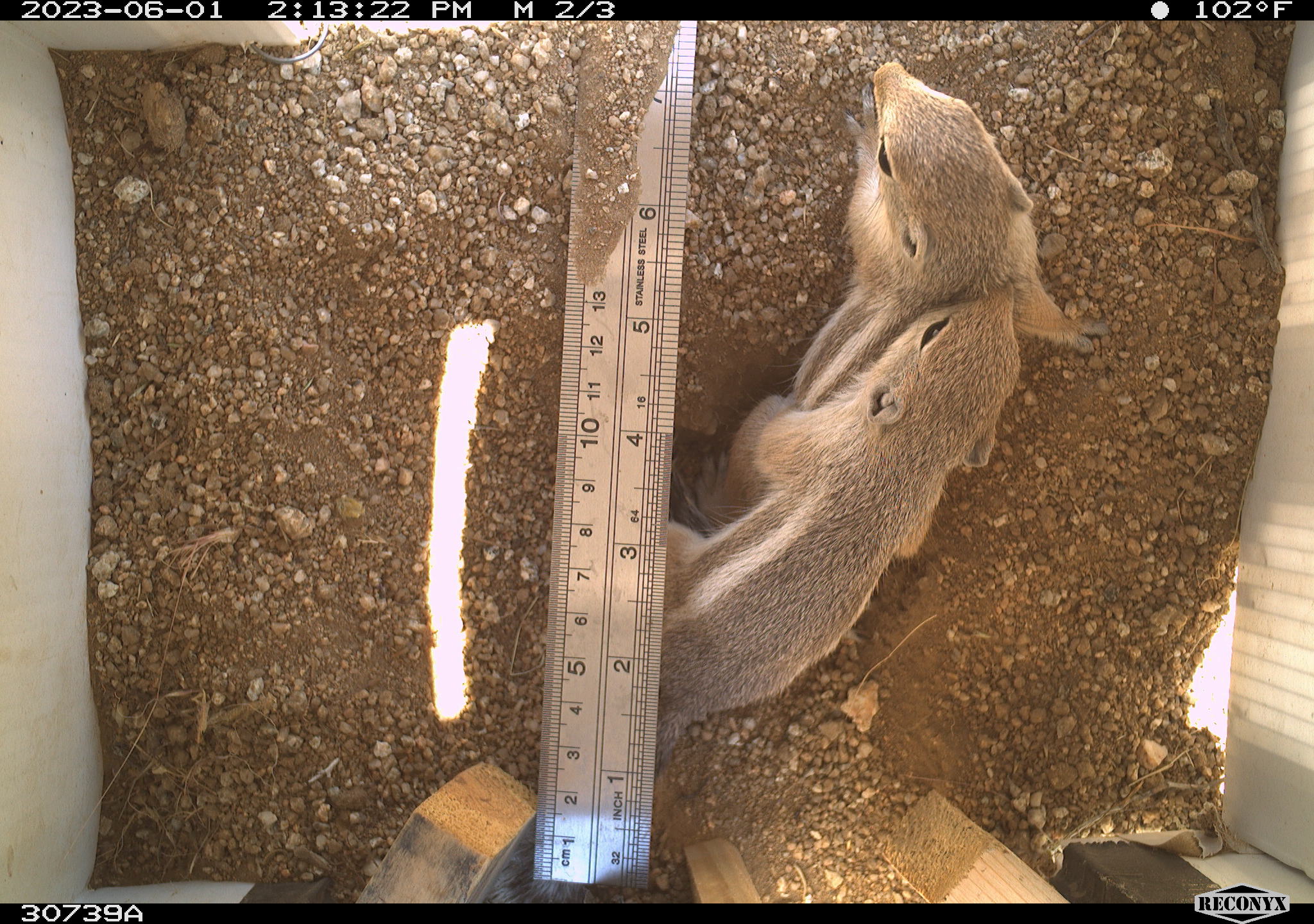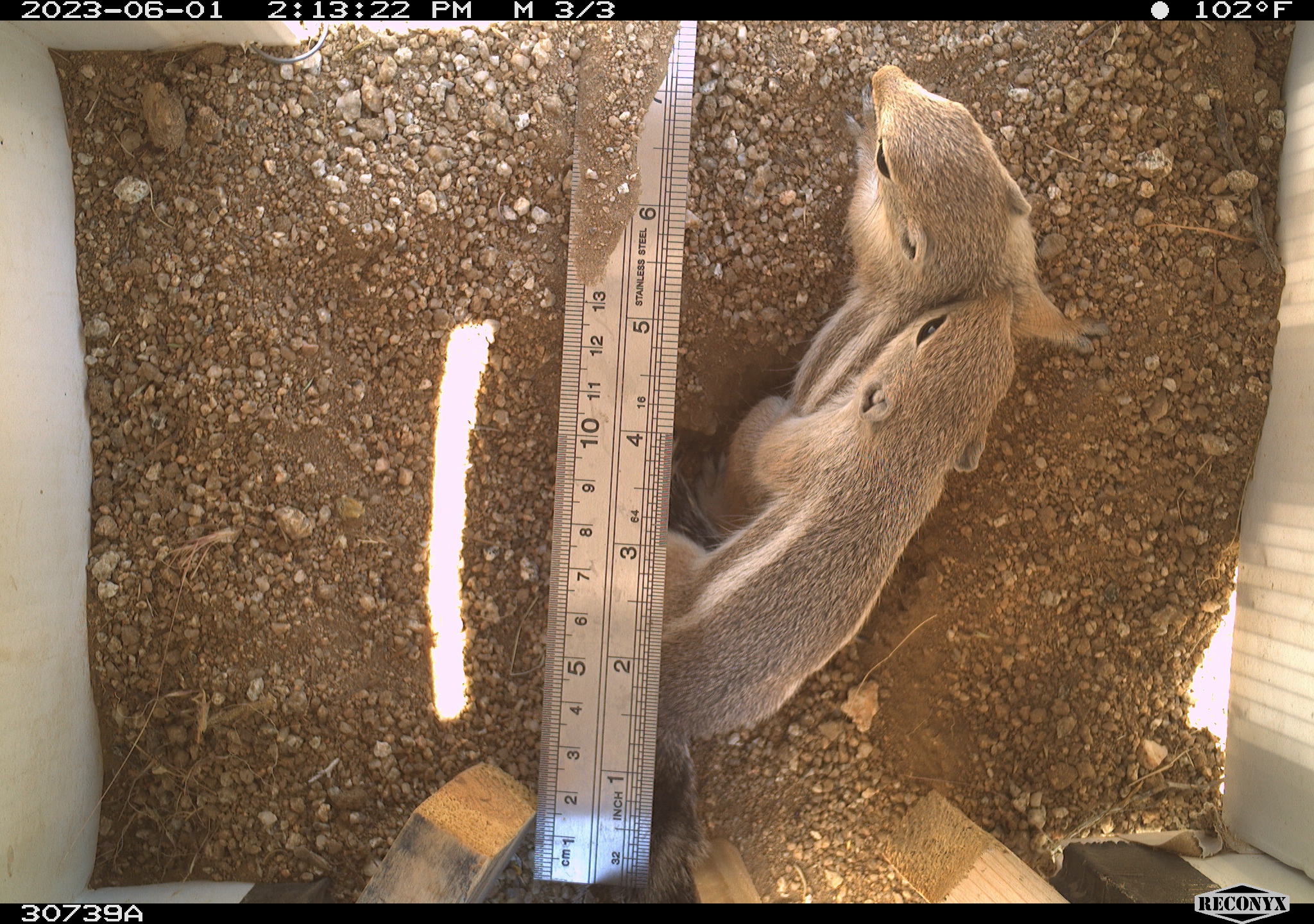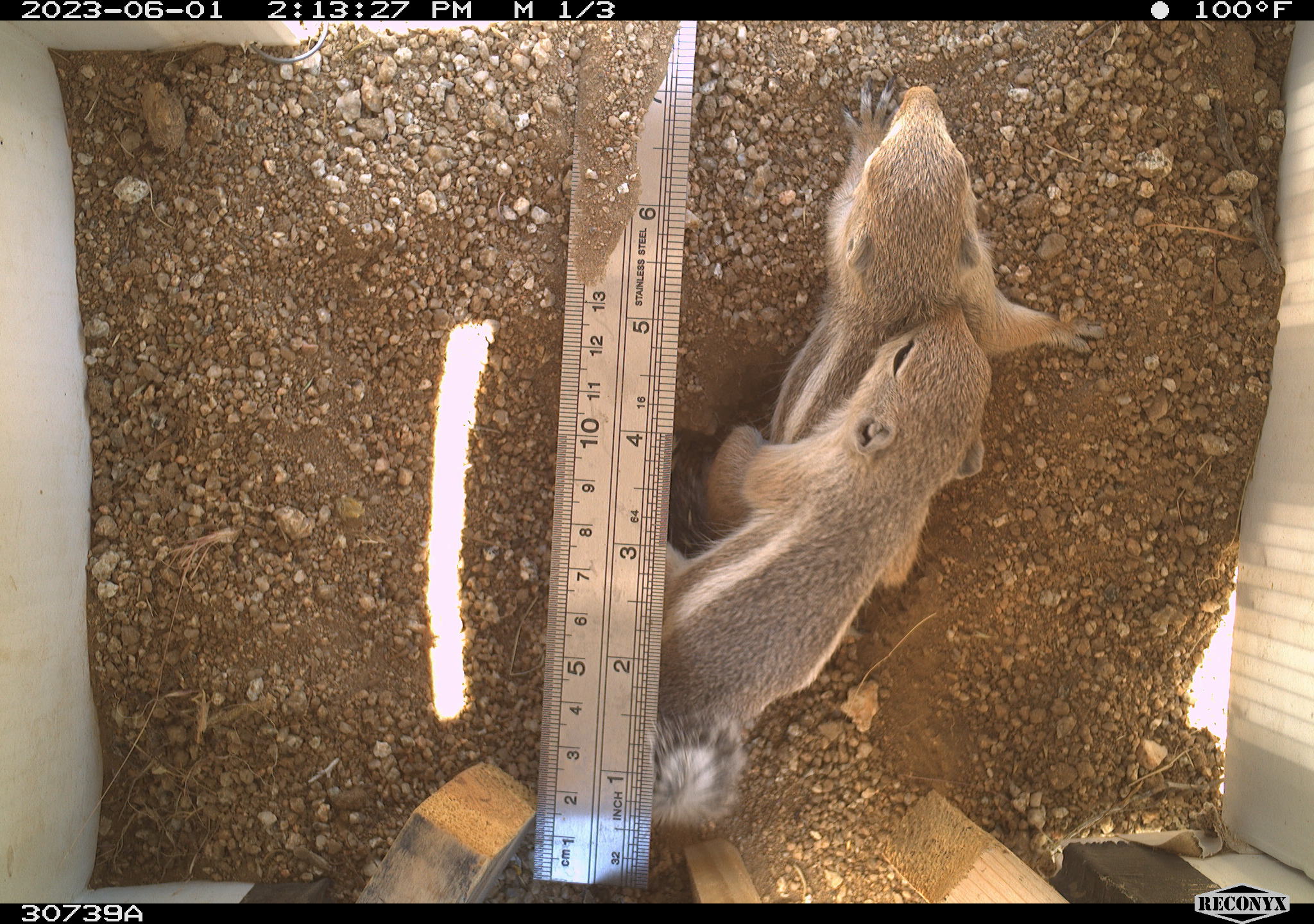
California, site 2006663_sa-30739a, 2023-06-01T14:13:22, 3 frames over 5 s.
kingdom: Animalia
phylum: Chordata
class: Mammalia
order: Rodentia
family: Sciuridae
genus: Ammospermophilus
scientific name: Ammospermophilus leucurus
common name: white-tailed antelope squirrel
White-tailed antelope squirrel (Ammospermophilus leucurus).